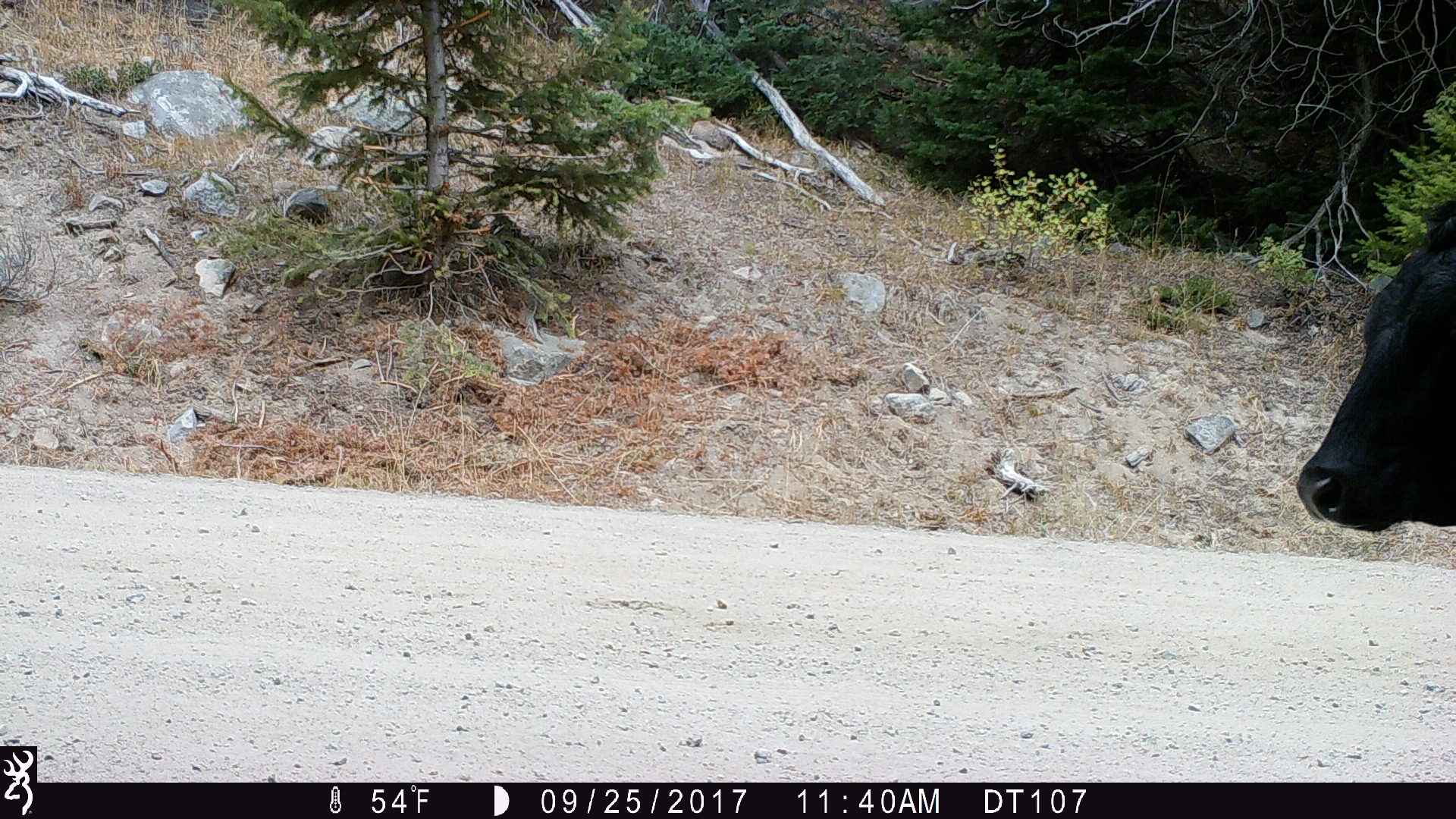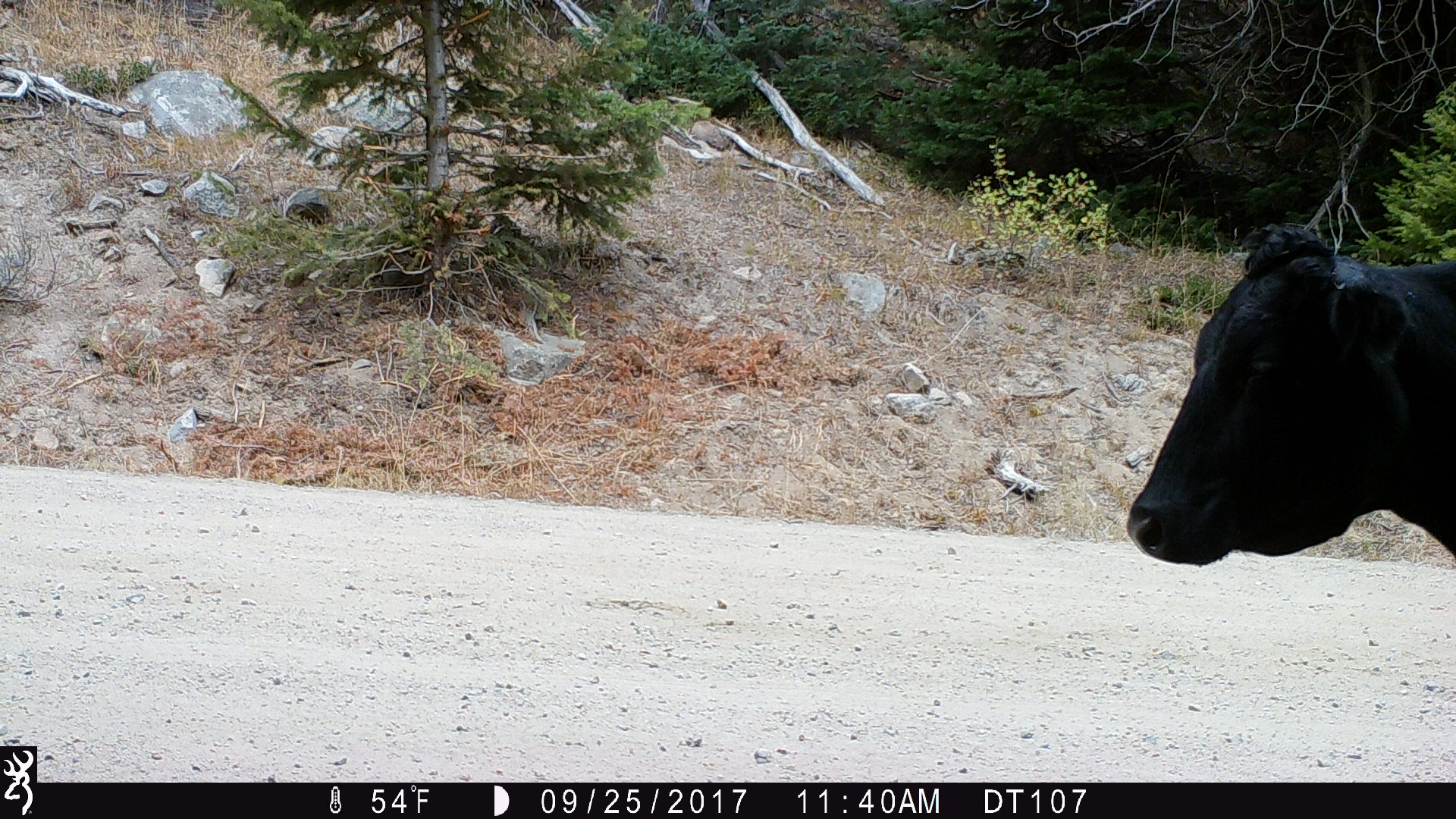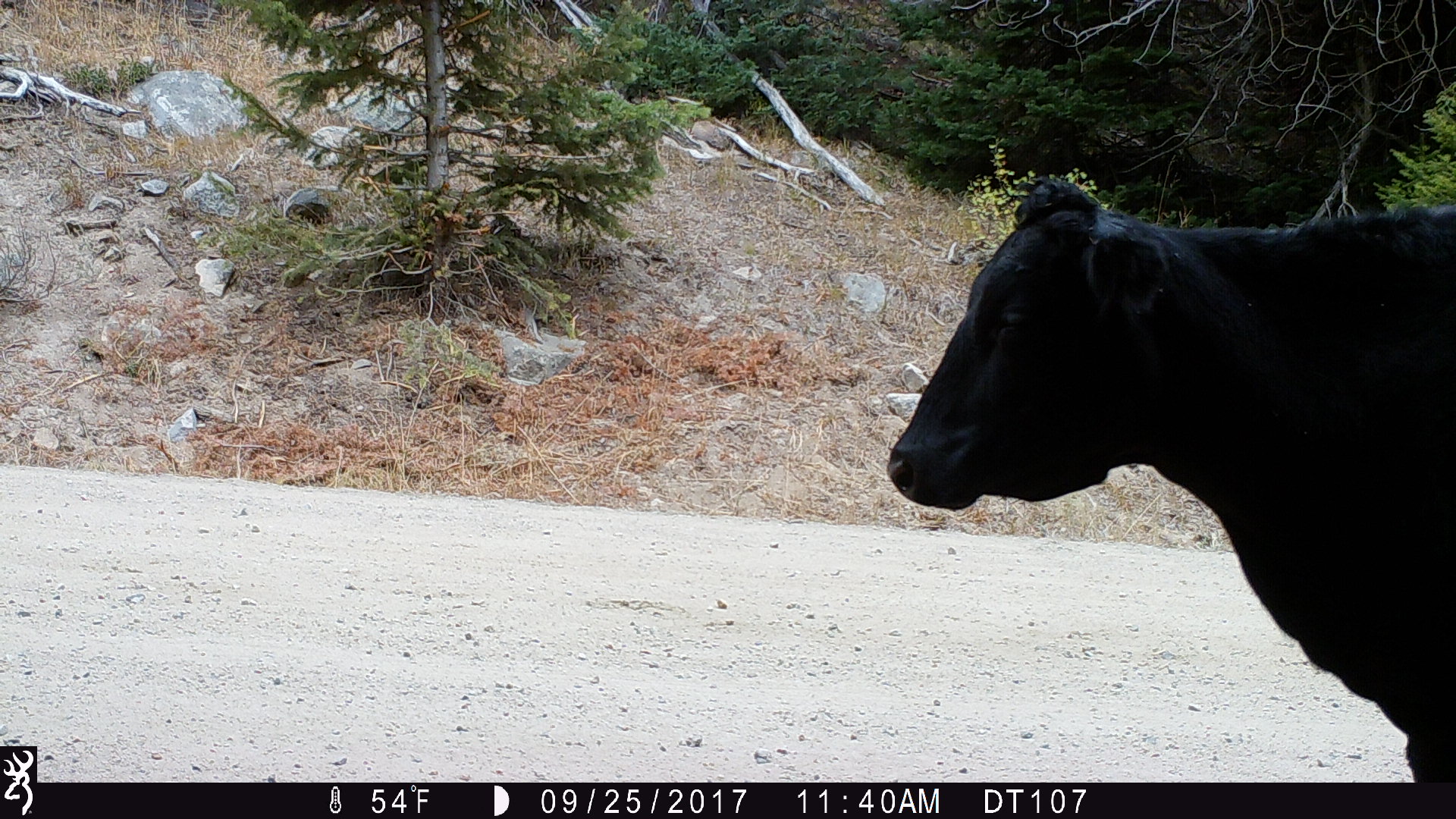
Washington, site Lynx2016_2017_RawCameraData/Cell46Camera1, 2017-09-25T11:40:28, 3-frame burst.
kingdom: Animalia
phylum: Chordata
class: Mammalia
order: Artiodactyla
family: Bovidae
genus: Bos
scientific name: Bos taurus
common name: domestic cattle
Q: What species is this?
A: Domestic cattle (Bos taurus).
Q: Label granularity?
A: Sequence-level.